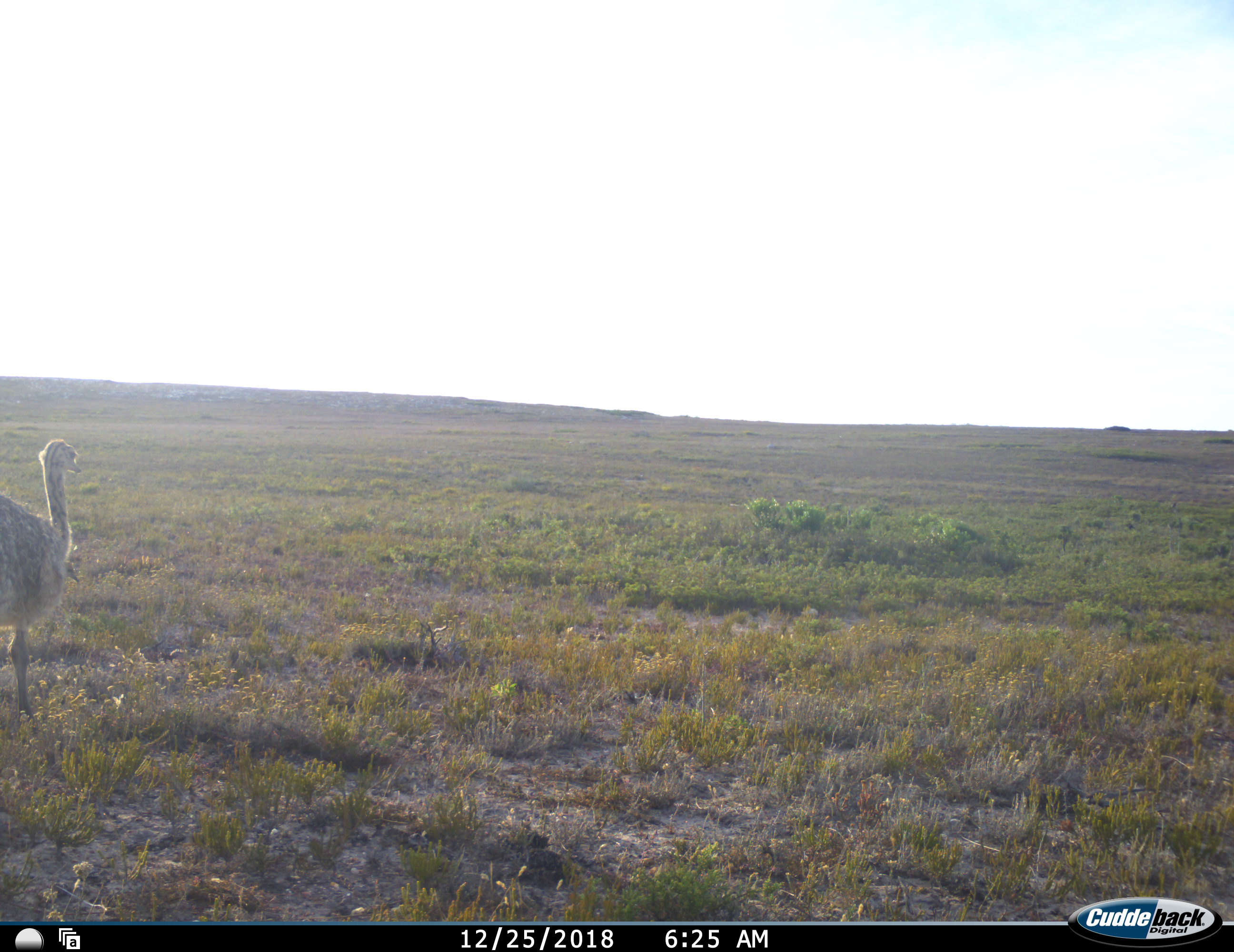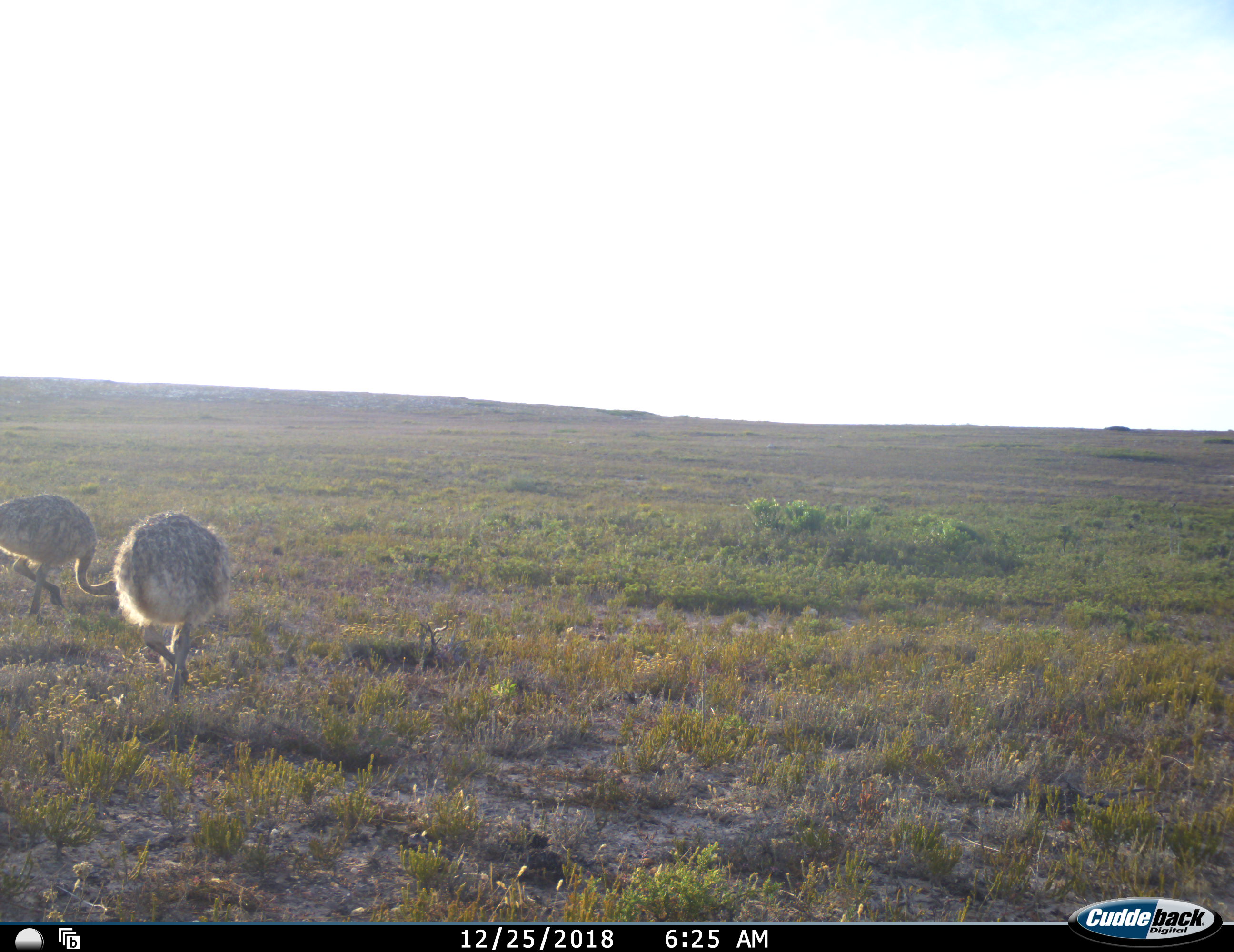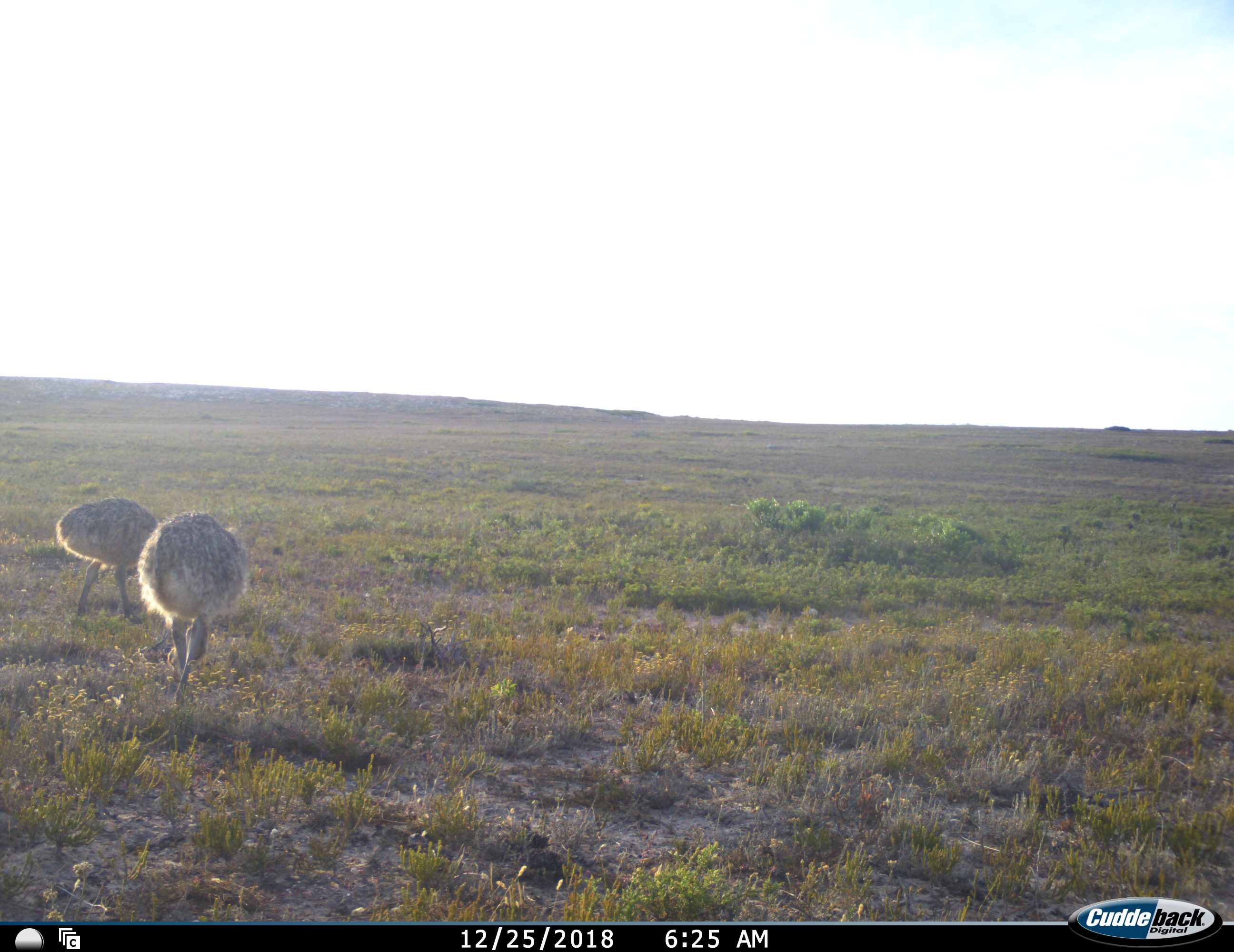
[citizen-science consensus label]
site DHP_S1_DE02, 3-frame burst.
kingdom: Animalia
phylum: Chordata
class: Aves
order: Struthioniformes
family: Struthionidae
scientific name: Struthionidae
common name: ostrich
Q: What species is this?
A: Ostrich (Struthionidae).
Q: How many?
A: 2.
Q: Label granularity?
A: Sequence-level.